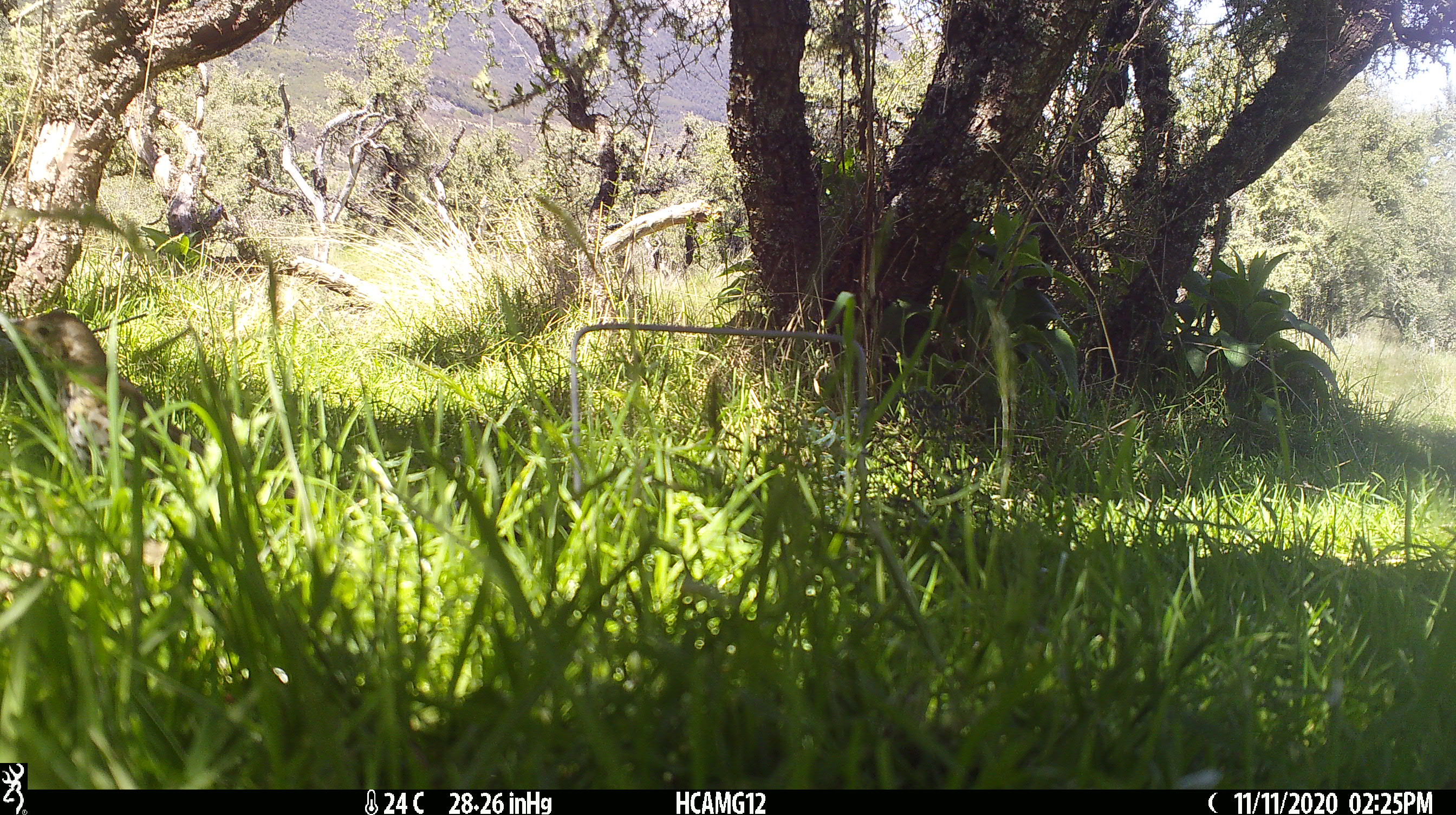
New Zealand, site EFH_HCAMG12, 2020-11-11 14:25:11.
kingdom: Animalia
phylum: Chordata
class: Aves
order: Passeriformes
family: Turdidae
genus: Turdus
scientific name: Turdus philomelos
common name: song thrush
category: thrush